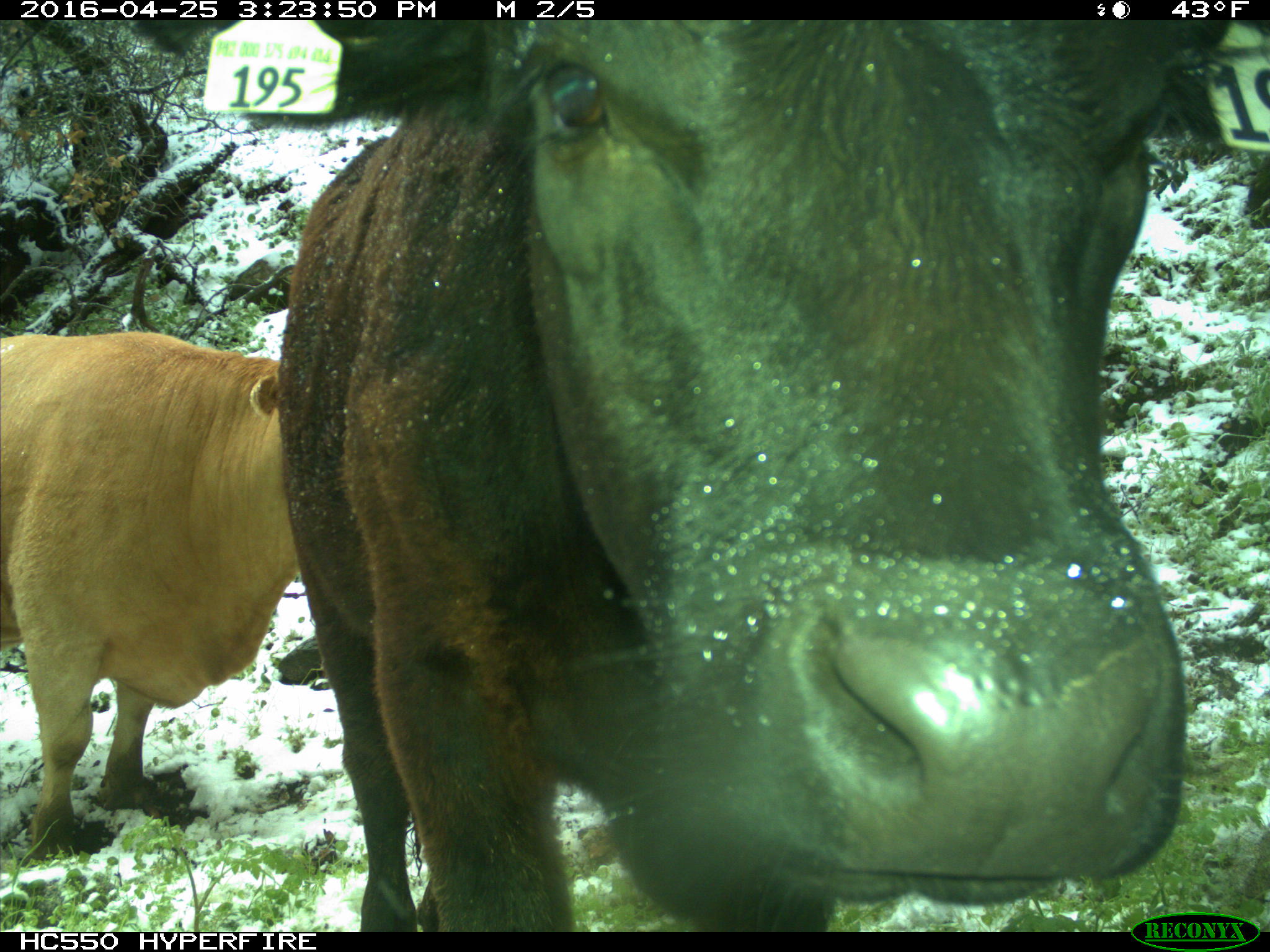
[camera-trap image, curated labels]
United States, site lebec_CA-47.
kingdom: Animalia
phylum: Chordata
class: Mammalia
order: Artiodactyla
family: Bovidae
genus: Bos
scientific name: Bos taurus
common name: domestic cow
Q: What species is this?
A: Bos taurus (domestic cow).